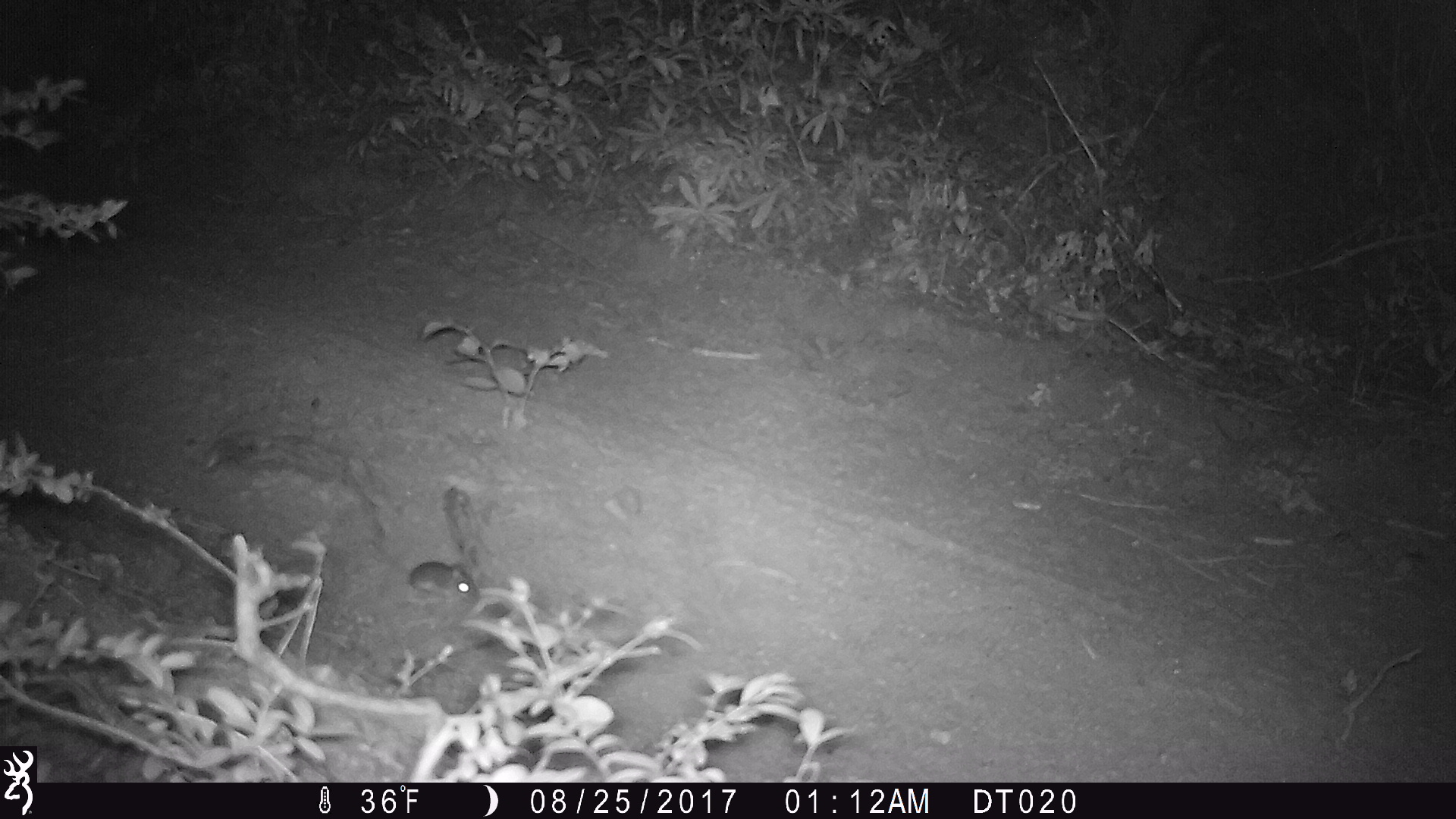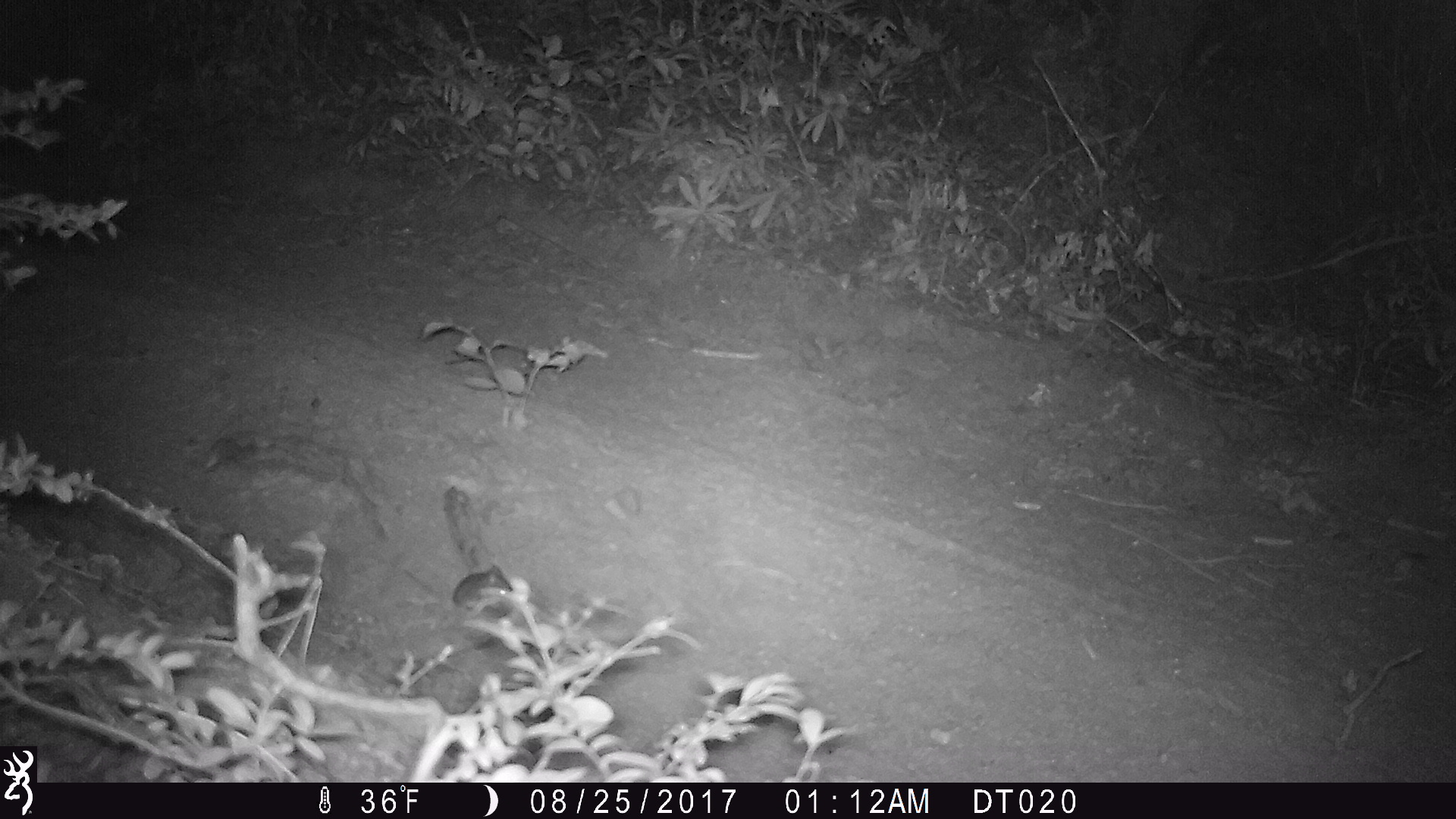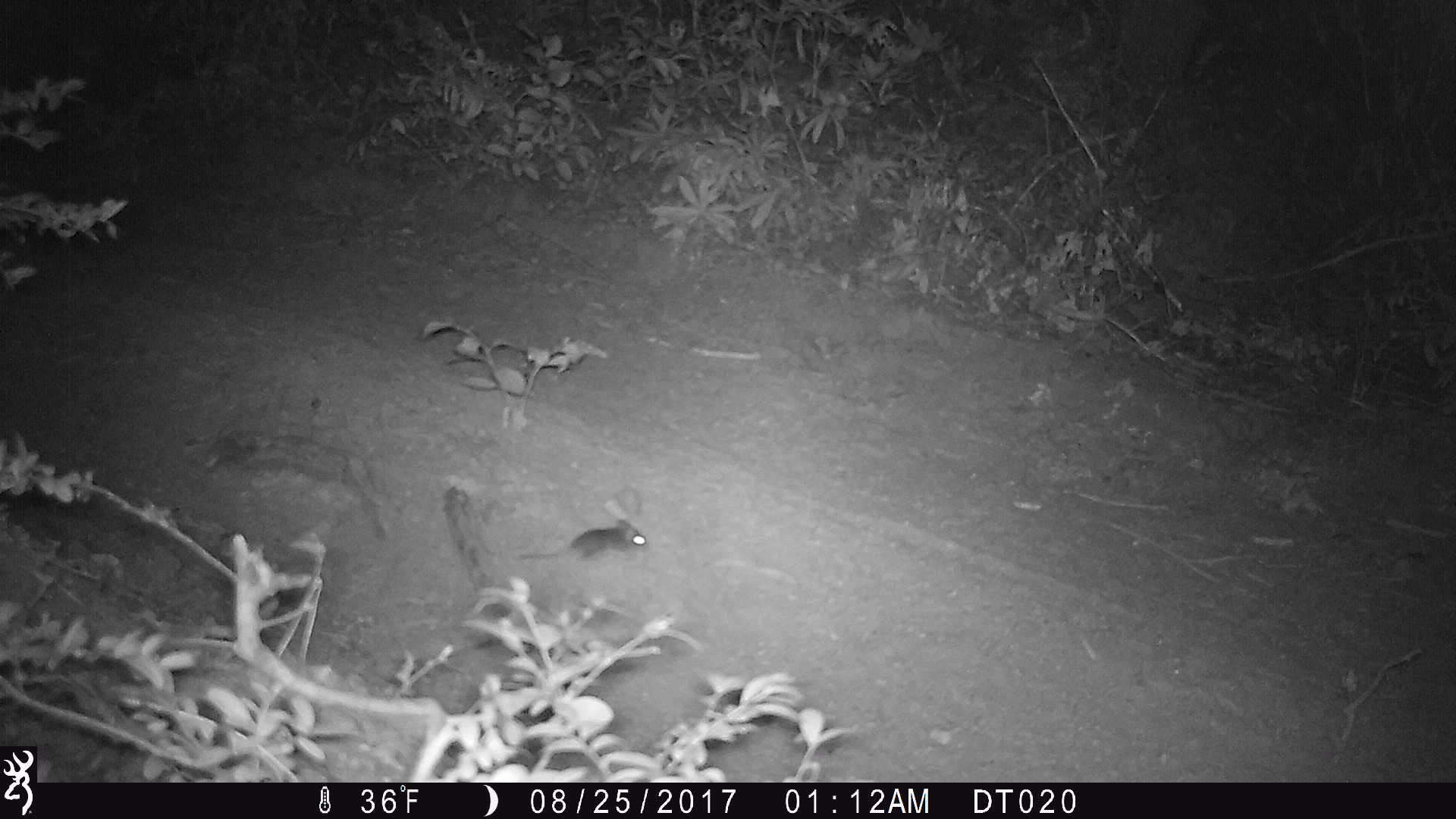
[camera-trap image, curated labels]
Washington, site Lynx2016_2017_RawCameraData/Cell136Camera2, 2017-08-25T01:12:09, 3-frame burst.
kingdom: Animalia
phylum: Chordata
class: Mammalia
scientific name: Mammalia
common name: small mammal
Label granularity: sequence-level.